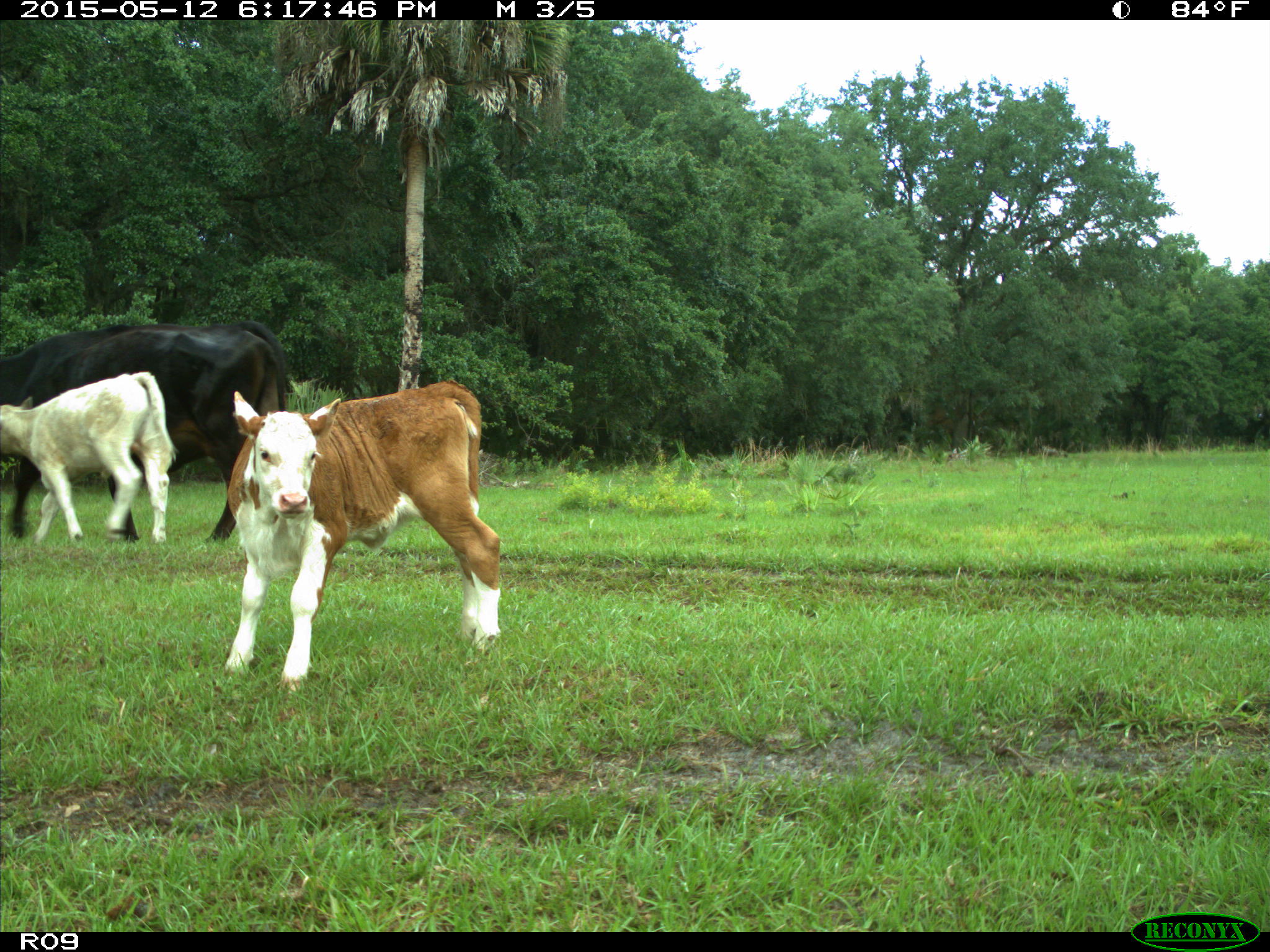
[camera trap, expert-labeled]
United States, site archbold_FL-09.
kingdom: Animalia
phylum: Chordata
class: Mammalia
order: Artiodactyla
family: Bovidae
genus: Bos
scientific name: Bos taurus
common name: domestic cow